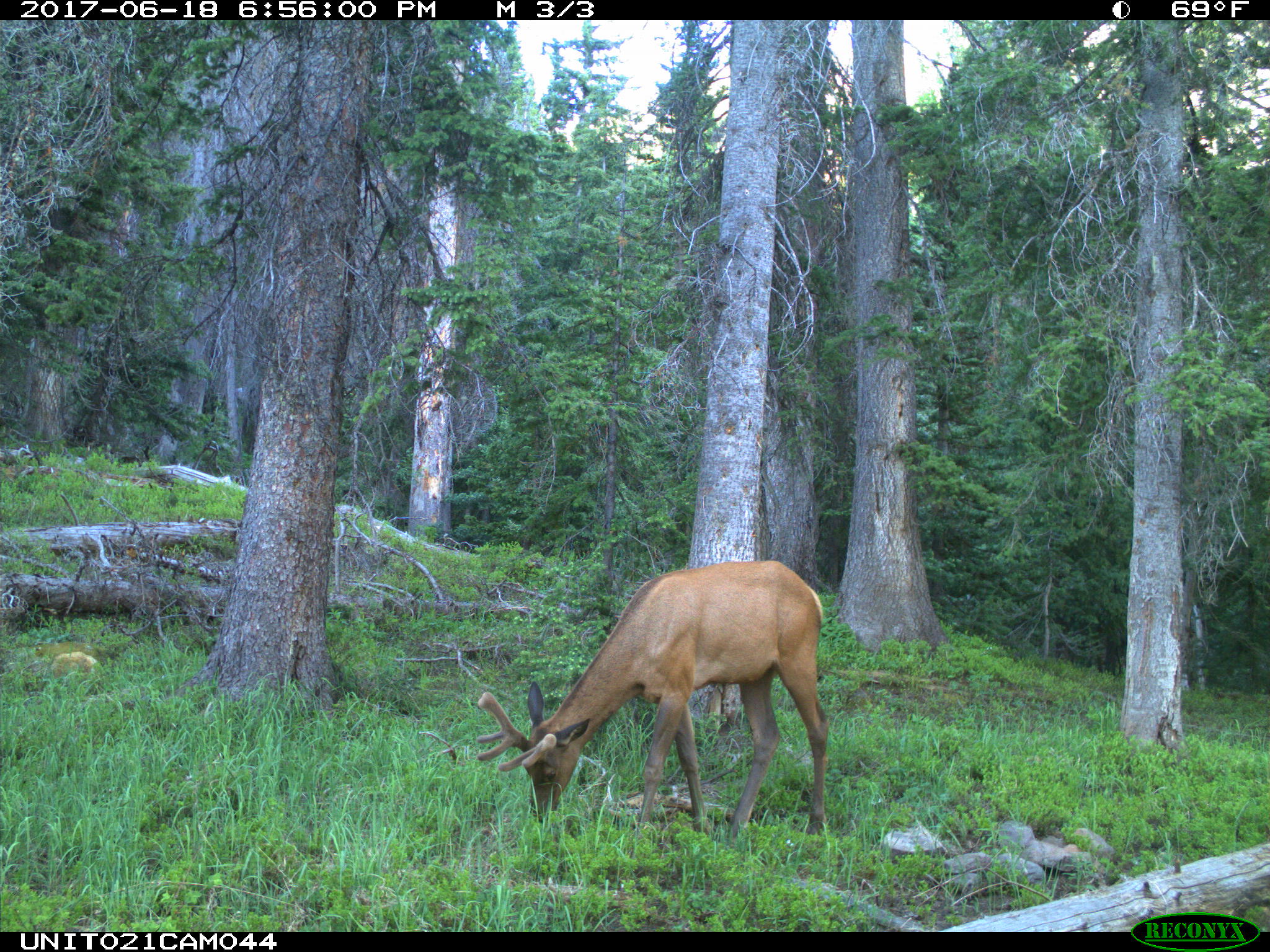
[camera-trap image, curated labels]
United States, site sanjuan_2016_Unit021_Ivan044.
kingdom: Animalia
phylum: Chordata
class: Mammalia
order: Artiodactyla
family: Cervidae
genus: Cervus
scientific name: Cervus elaphus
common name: red deer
Cervus elaphus (red deer).